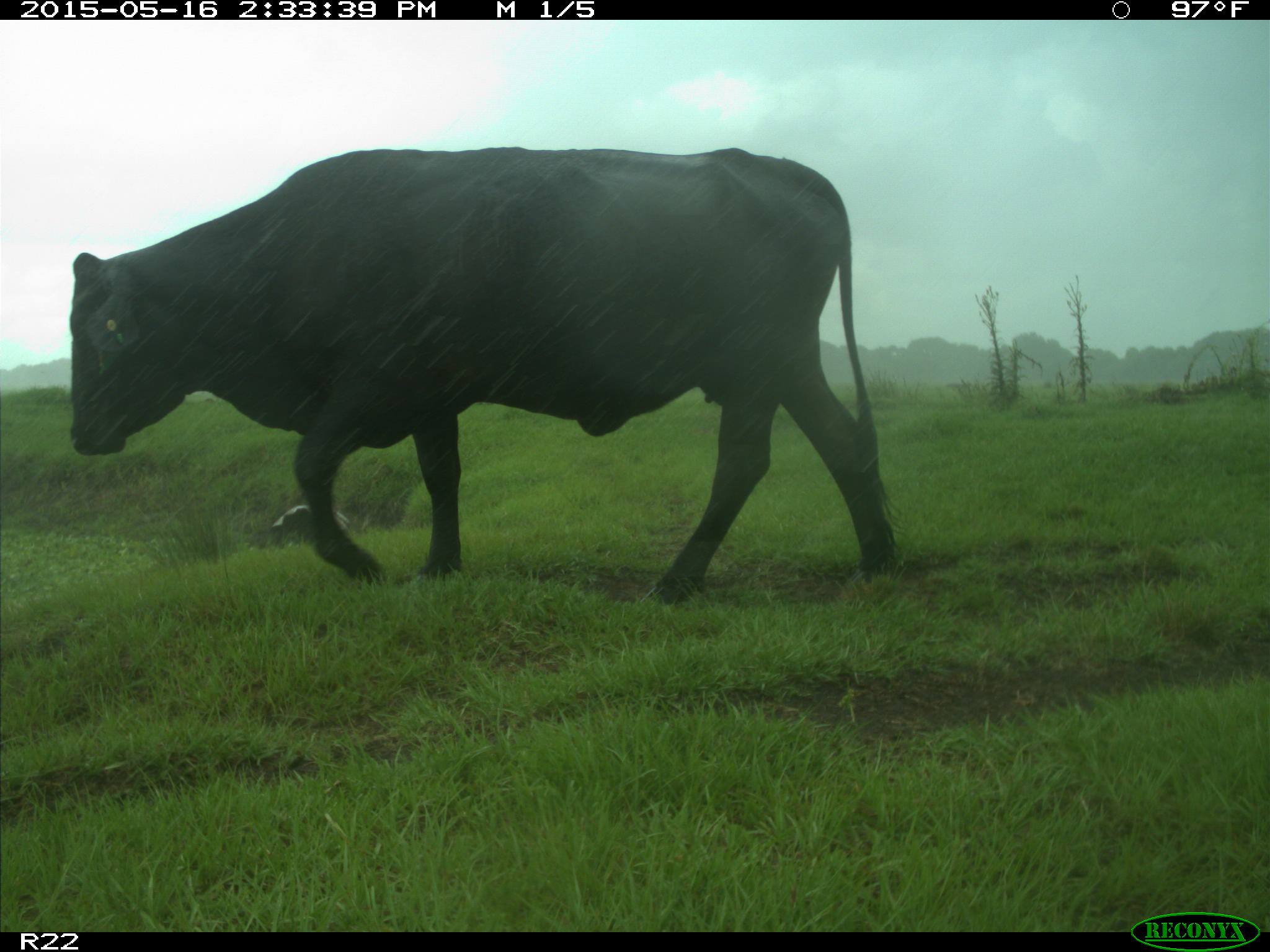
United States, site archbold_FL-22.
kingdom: Animalia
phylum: Chordata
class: Mammalia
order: Artiodactyla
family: Bovidae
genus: Bos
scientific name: Bos taurus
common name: domestic cow